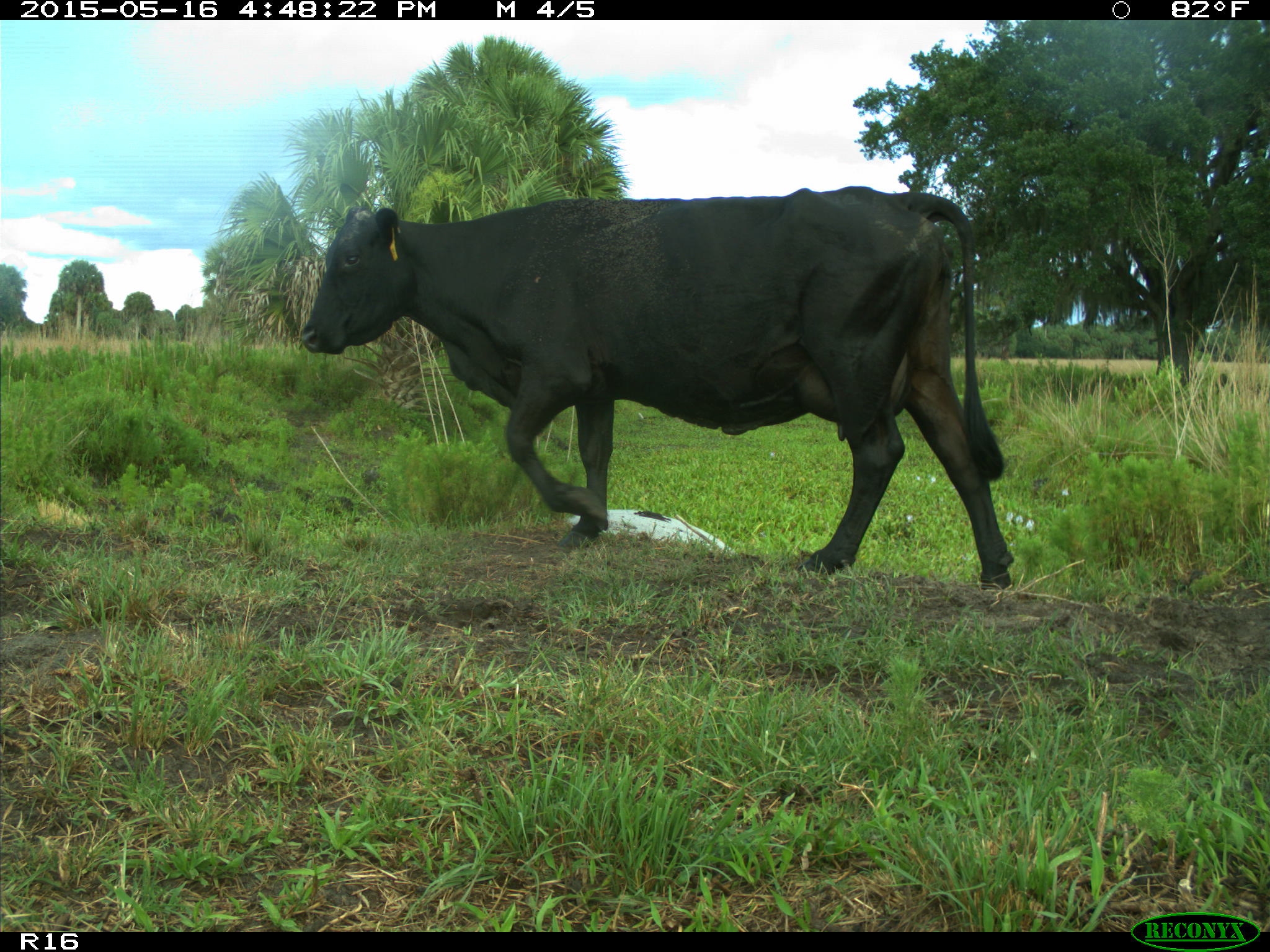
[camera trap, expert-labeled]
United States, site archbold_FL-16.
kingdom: Animalia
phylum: Chordata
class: Mammalia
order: Artiodactyla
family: Bovidae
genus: Bos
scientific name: Bos taurus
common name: domestic cow